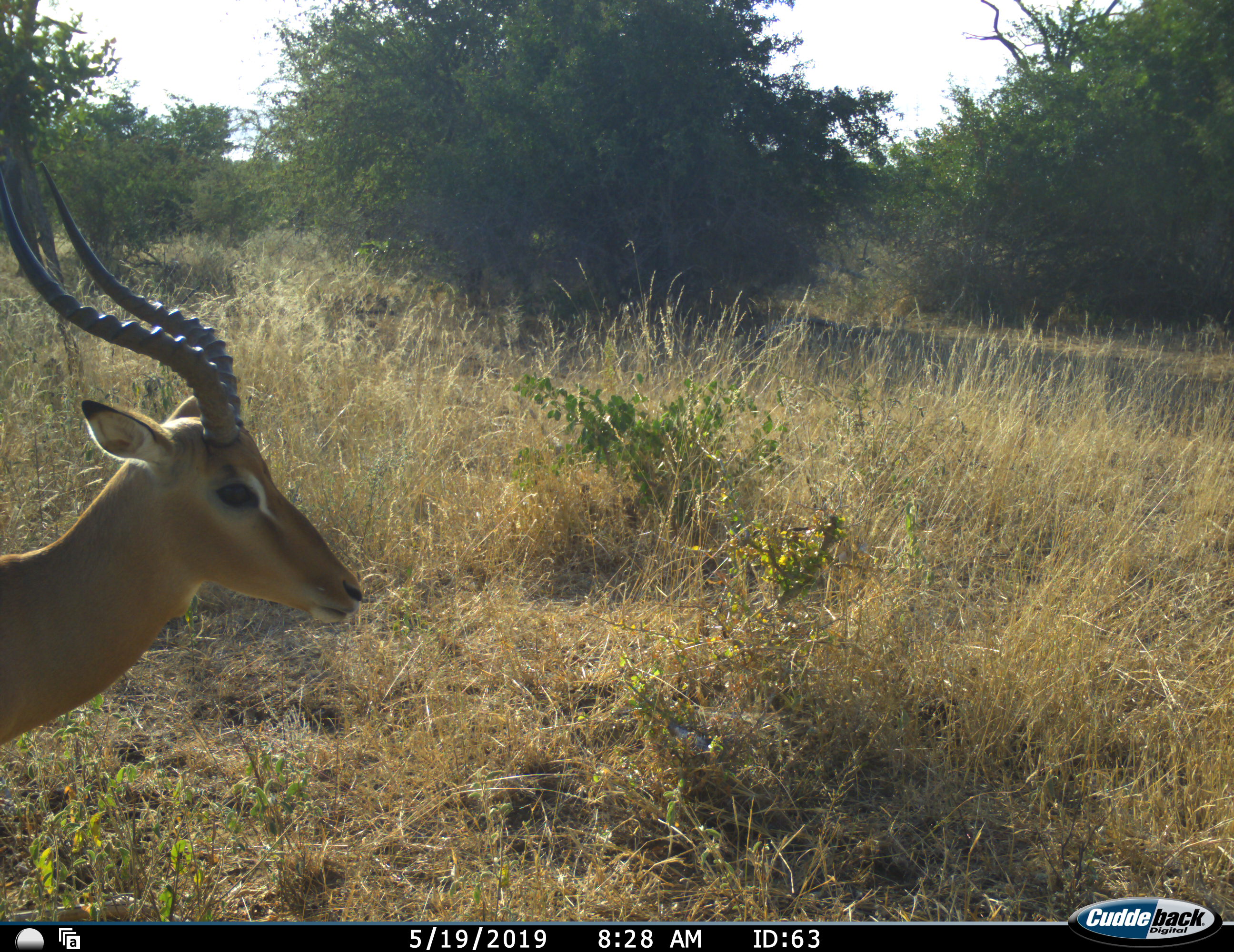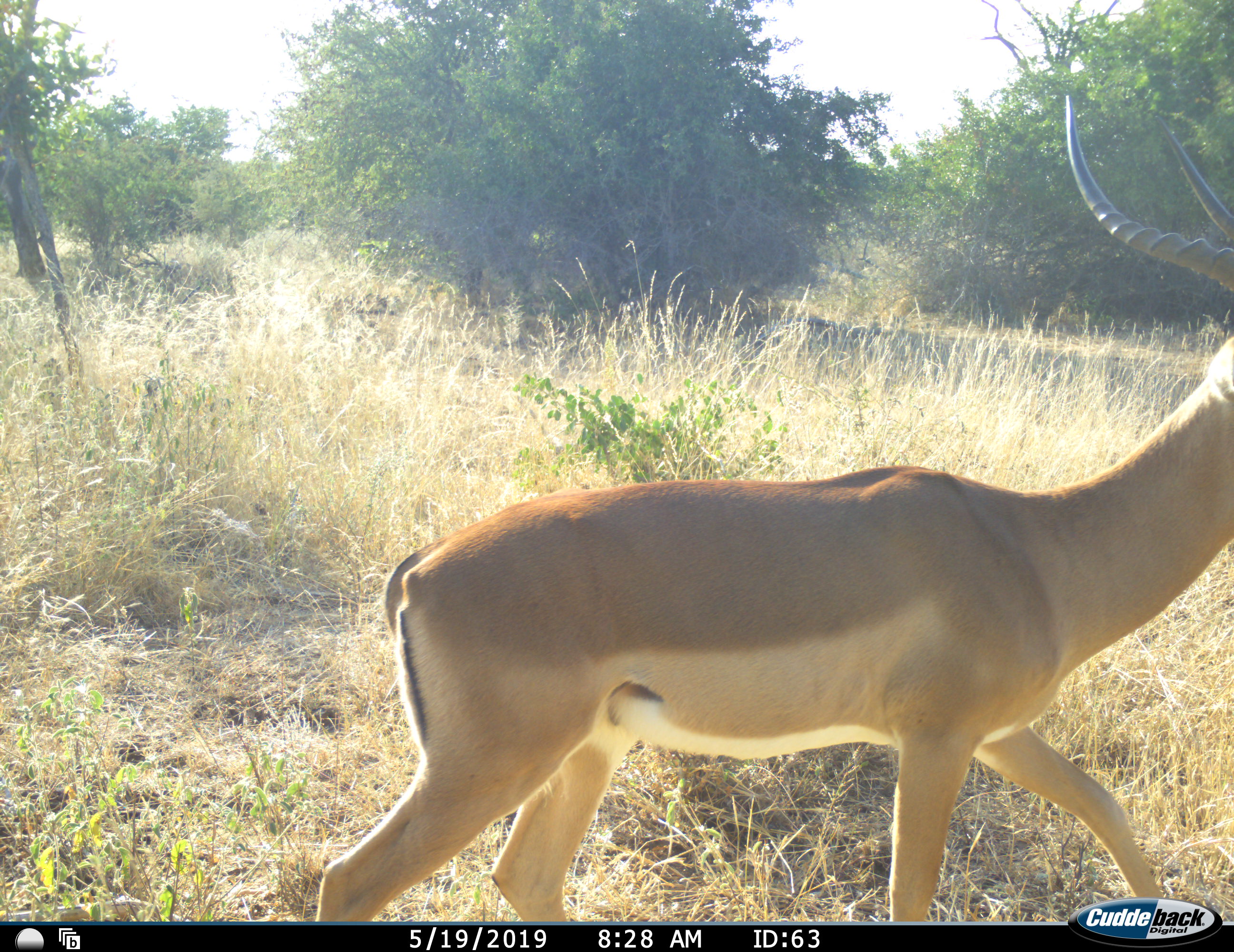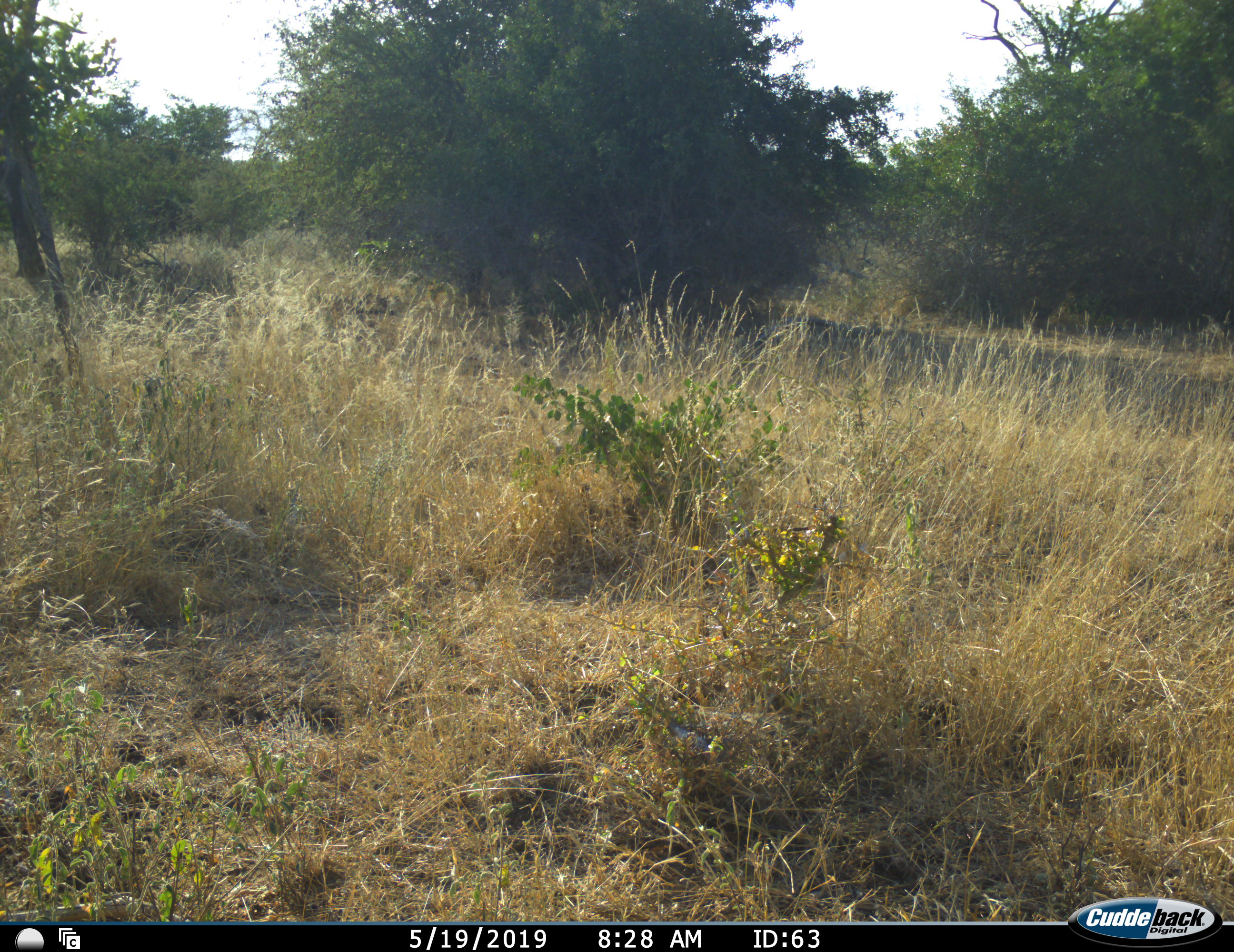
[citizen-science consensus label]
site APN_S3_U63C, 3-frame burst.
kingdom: Animalia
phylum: Chordata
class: Mammalia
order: Artiodactyla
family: Bovidae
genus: Aepyceros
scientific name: Aepyceros melampus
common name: impala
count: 1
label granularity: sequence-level